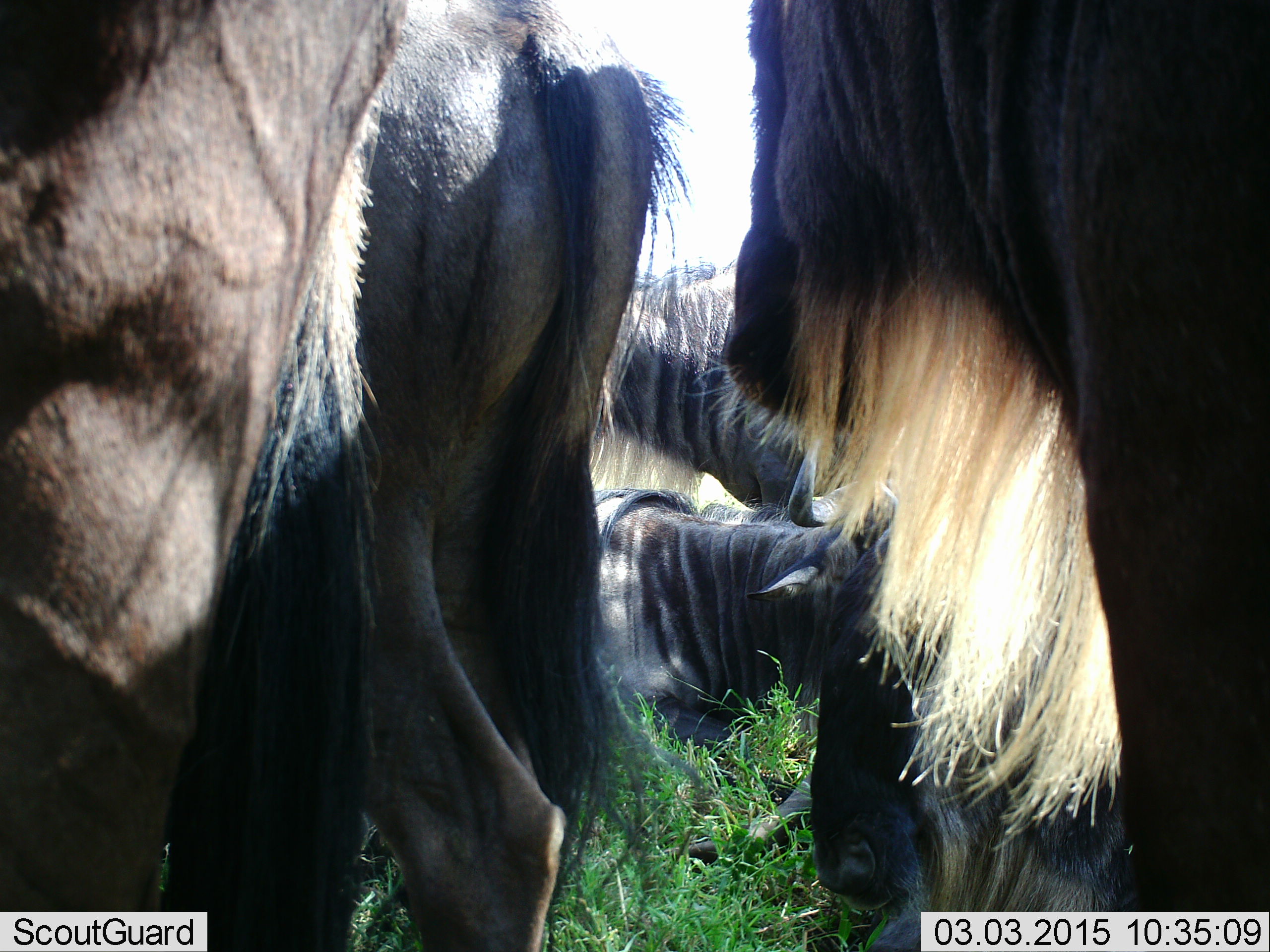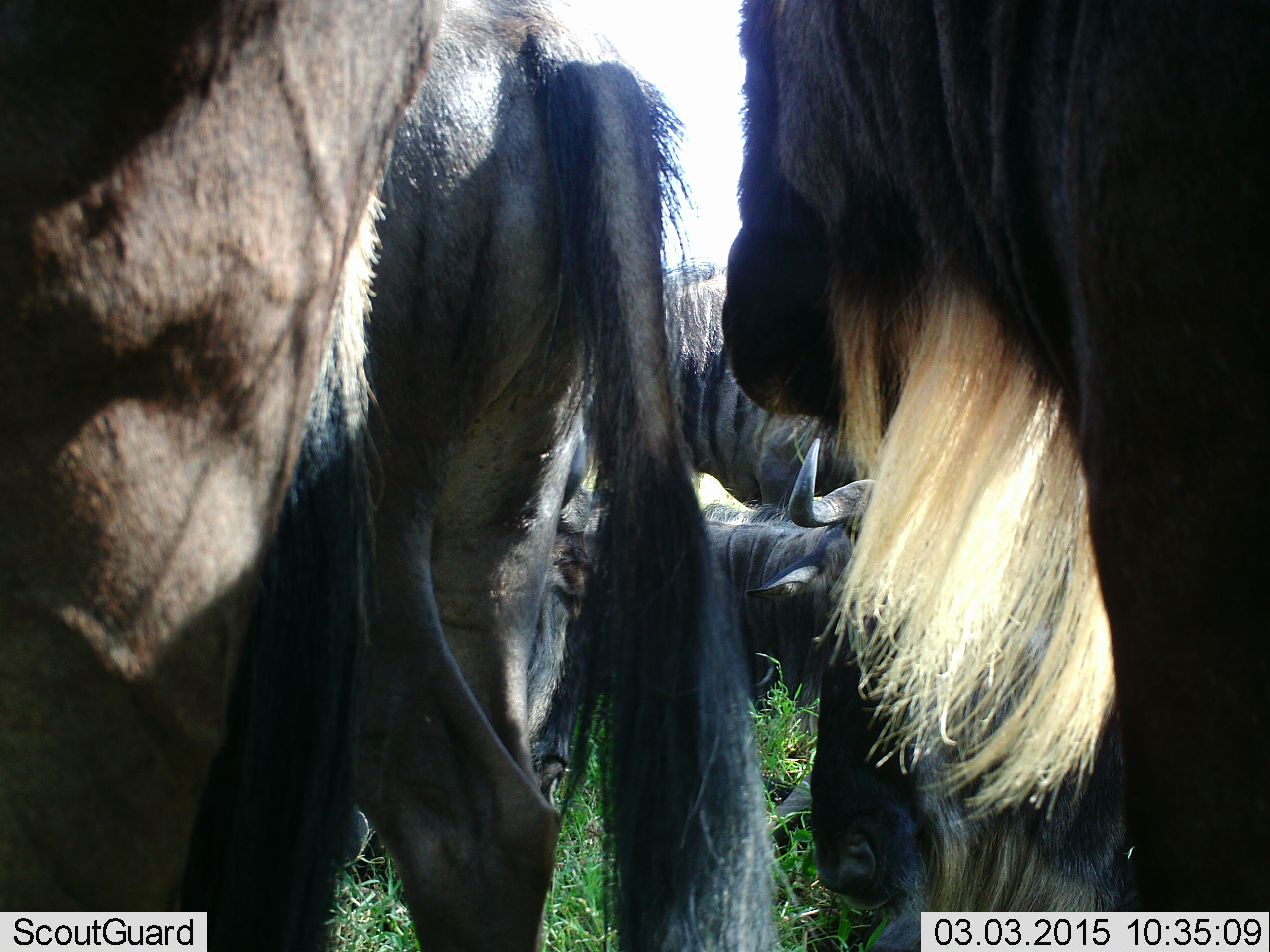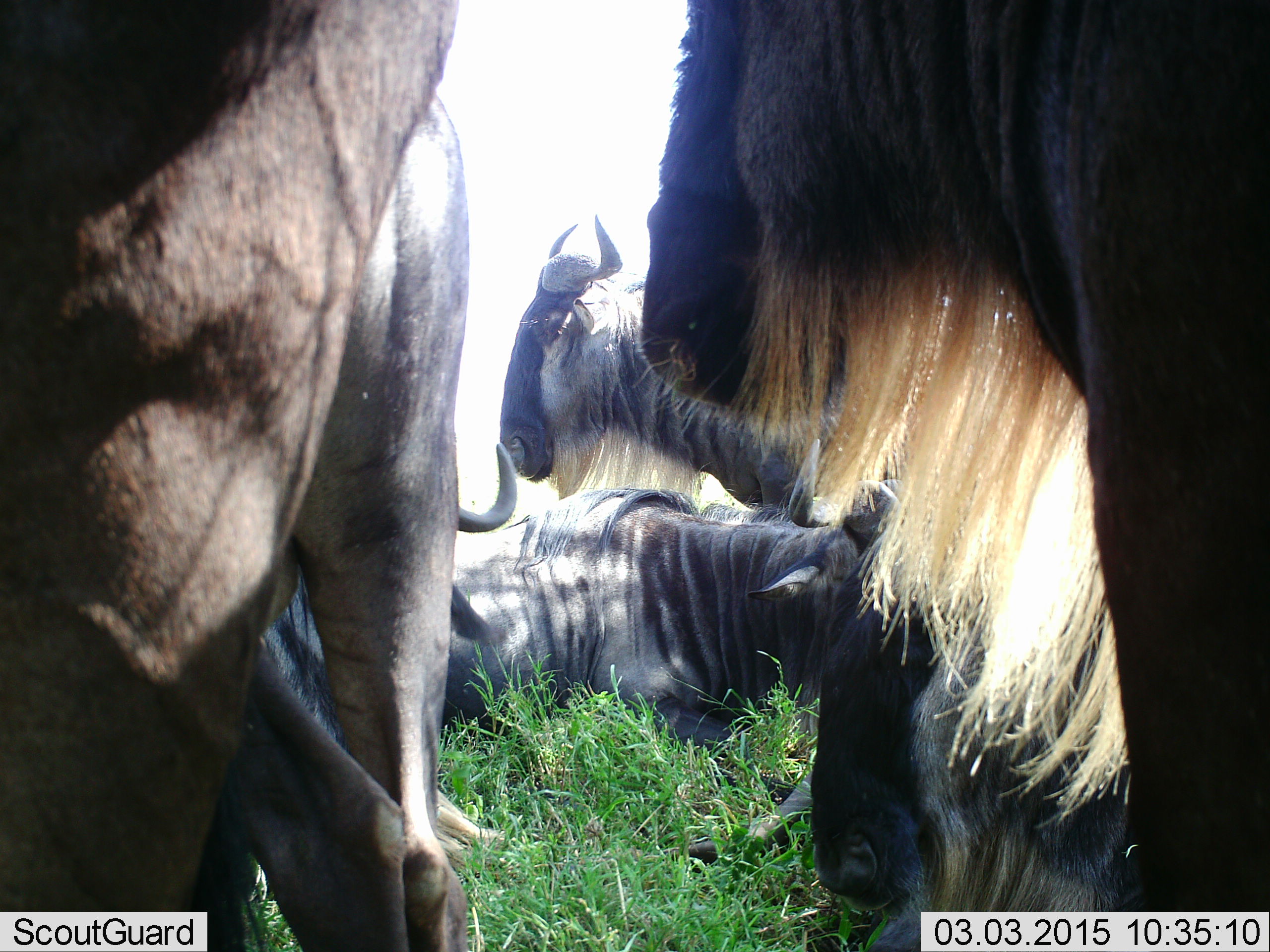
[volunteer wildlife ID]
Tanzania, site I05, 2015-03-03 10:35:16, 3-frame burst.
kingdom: Animalia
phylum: Chordata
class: Mammalia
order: Artiodactyla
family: Bovidae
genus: Connochaetes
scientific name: Connochaetes taurinus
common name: blue wildebeest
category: wildebeest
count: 6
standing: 90%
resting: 60%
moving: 10%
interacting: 0%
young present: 0%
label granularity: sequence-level